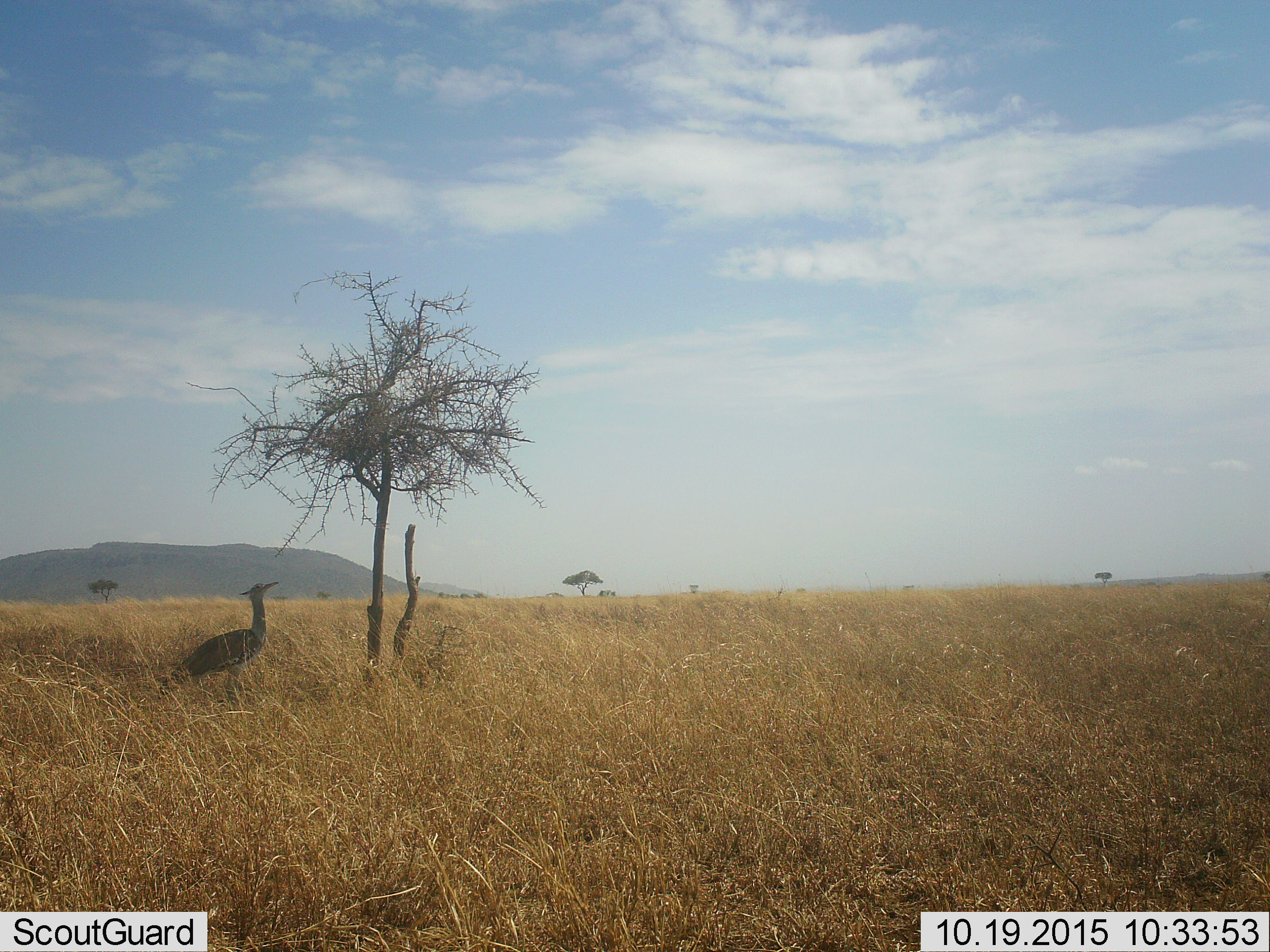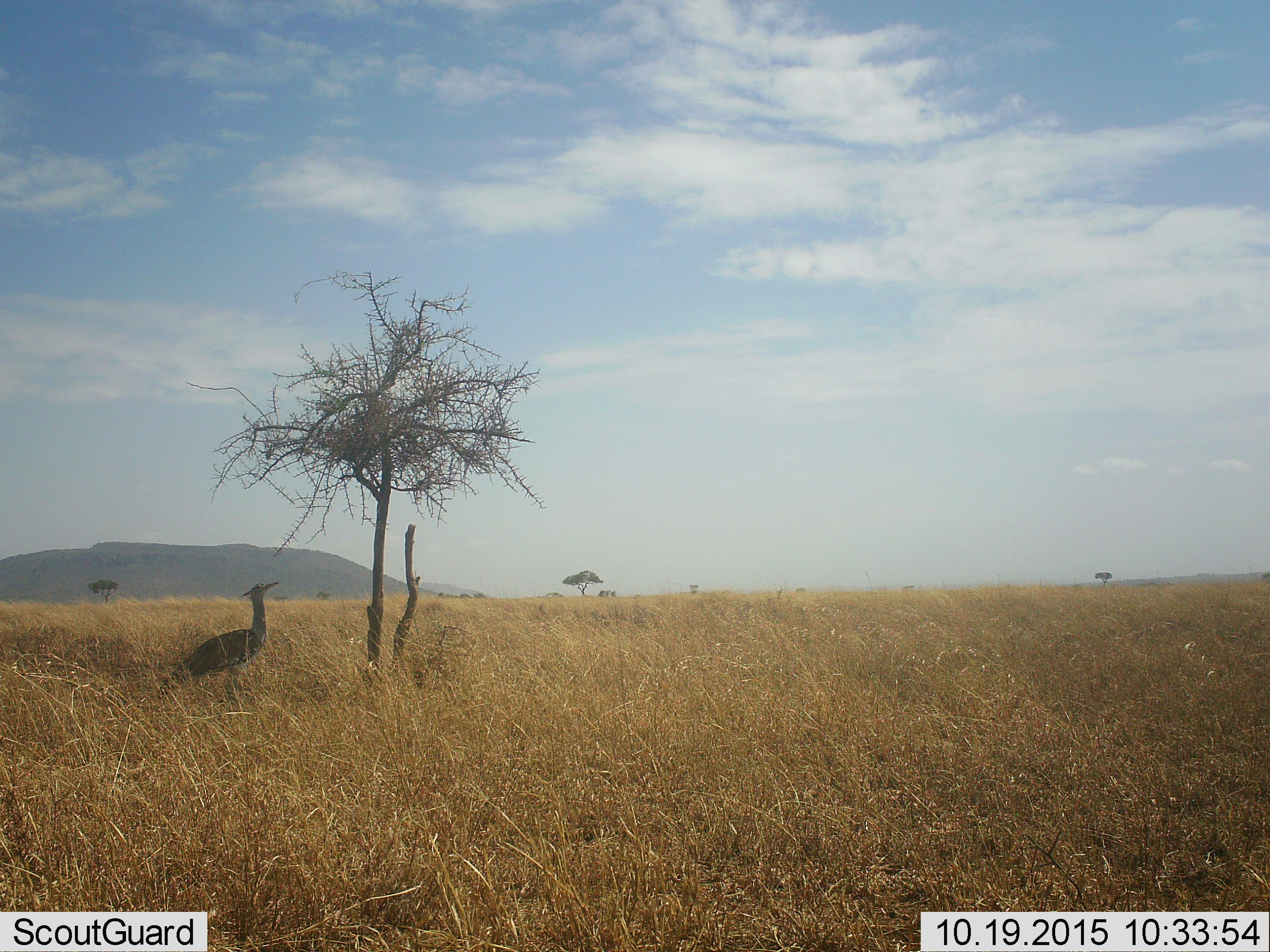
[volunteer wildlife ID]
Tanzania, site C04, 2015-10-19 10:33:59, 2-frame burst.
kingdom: Animalia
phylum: Chordata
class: Aves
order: Otidiformes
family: Otididae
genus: Ardeotis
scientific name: Ardeotis kori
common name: kori bustard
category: koribustard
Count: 1.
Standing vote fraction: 100%.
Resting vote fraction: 0%.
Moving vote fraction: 0%.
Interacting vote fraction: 0%.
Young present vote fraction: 0%.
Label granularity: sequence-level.